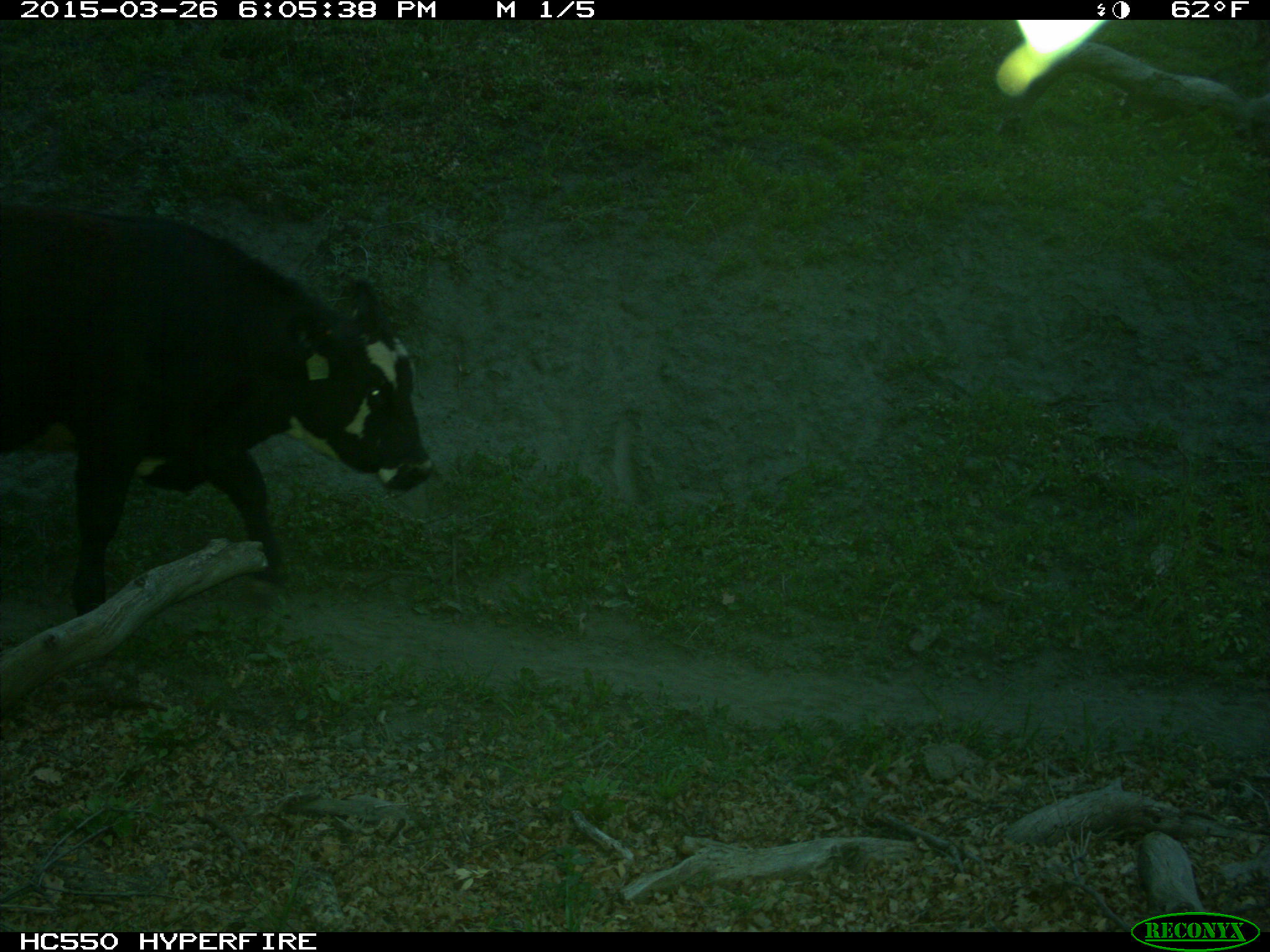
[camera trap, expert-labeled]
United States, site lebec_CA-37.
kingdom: Animalia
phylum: Chordata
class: Mammalia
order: Artiodactyla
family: Bovidae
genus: Bos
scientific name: Bos taurus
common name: domestic cow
Bos taurus (domestic cow).